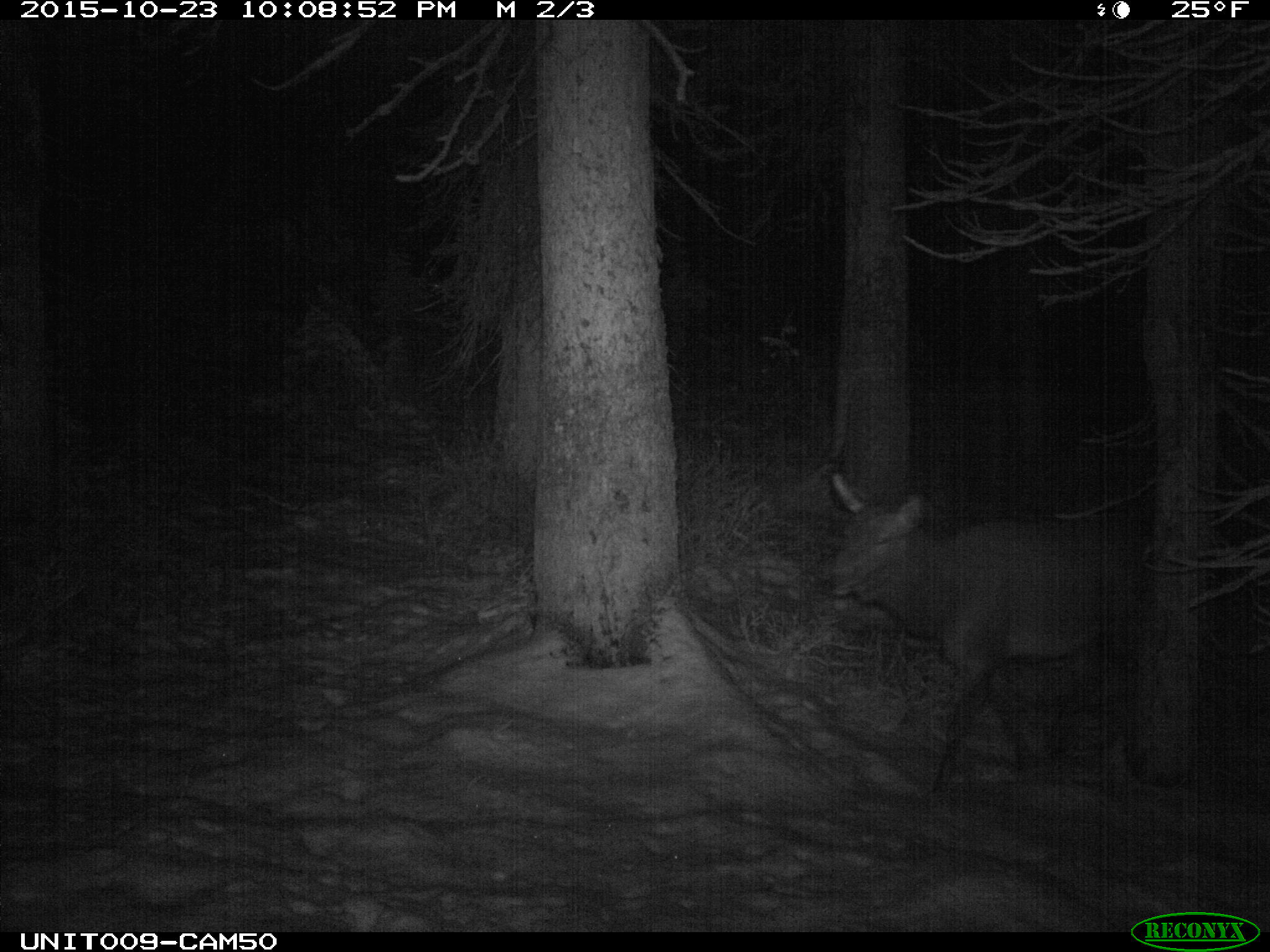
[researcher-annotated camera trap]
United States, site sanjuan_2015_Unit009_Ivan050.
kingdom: Animalia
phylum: Chordata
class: Mammalia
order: Artiodactyla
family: Cervidae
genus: Cervus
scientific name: Cervus elaphus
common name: red deer